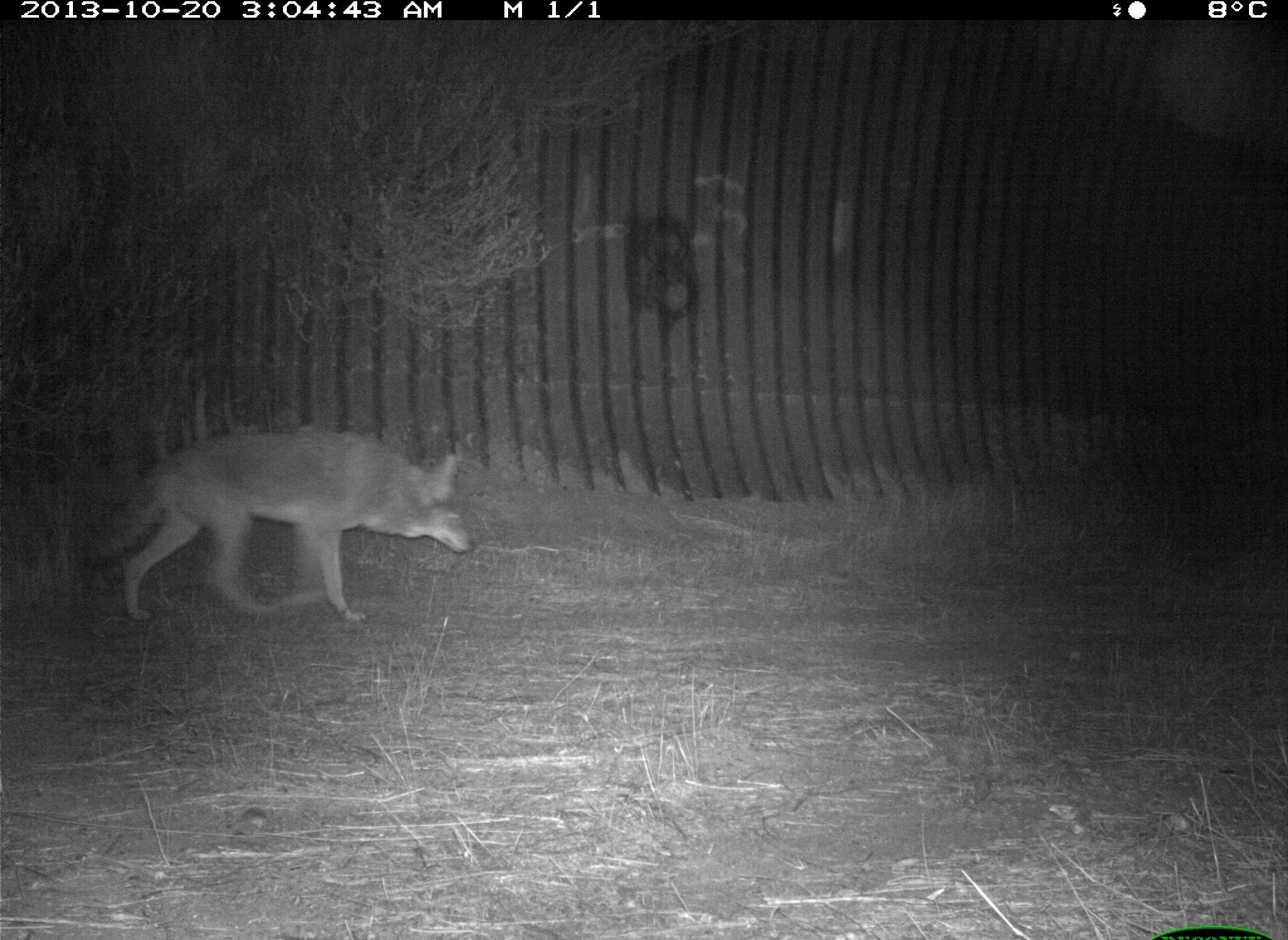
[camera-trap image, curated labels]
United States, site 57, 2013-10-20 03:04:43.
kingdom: Animalia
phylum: Chordata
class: Mammalia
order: Carnivora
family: Canidae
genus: Canis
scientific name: Canis latrans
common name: coyote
Coyote (Canis latrans).